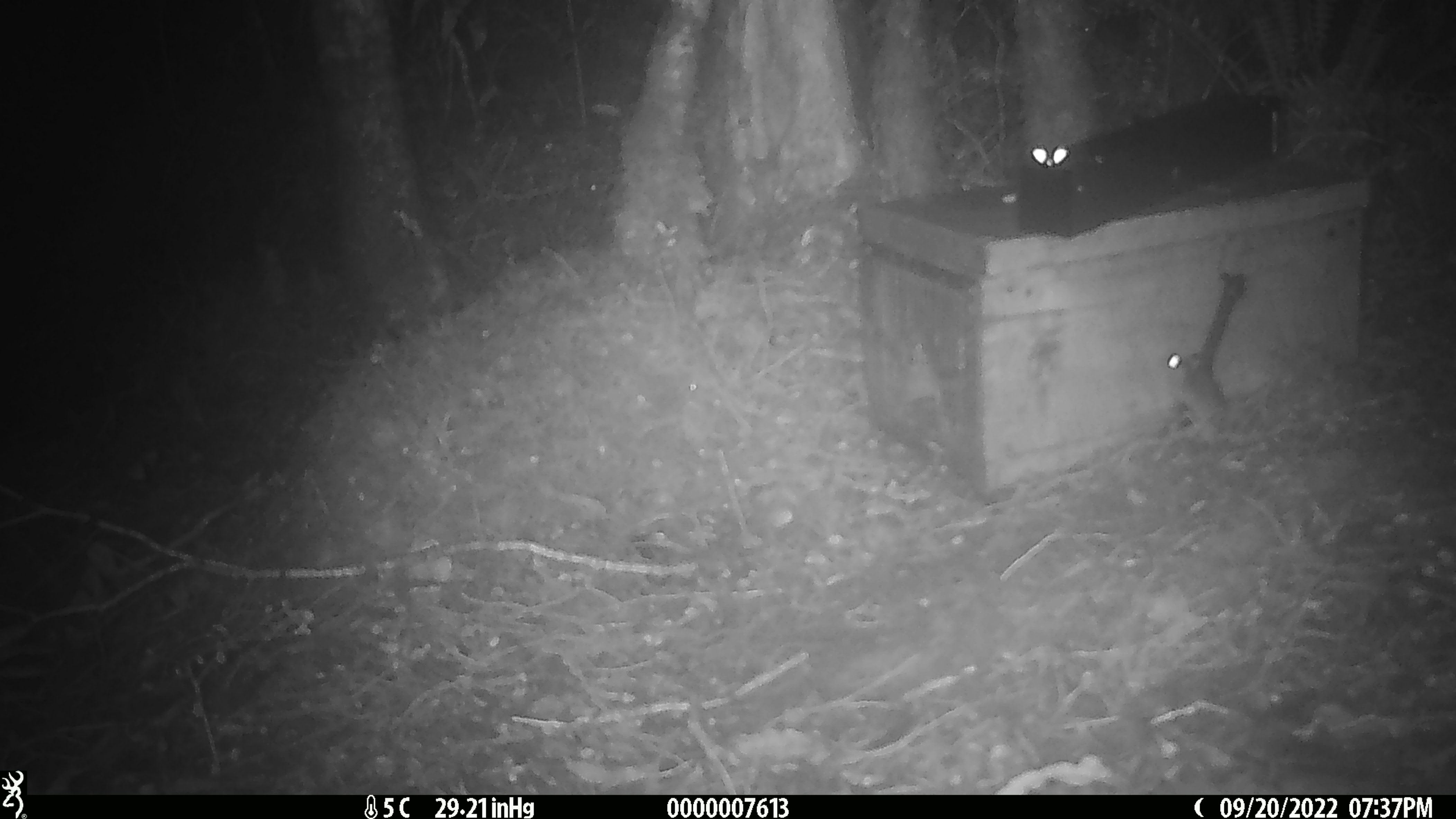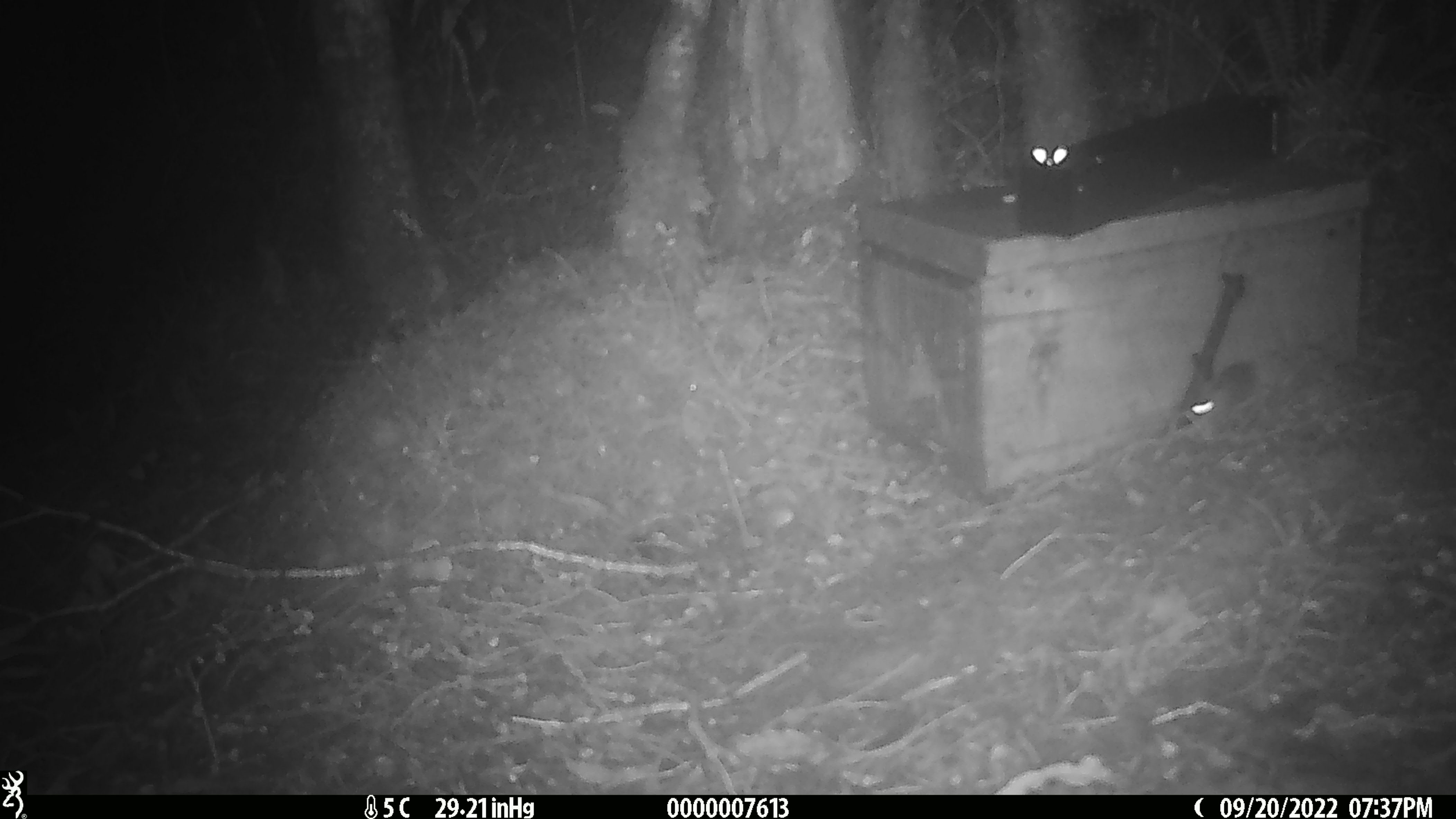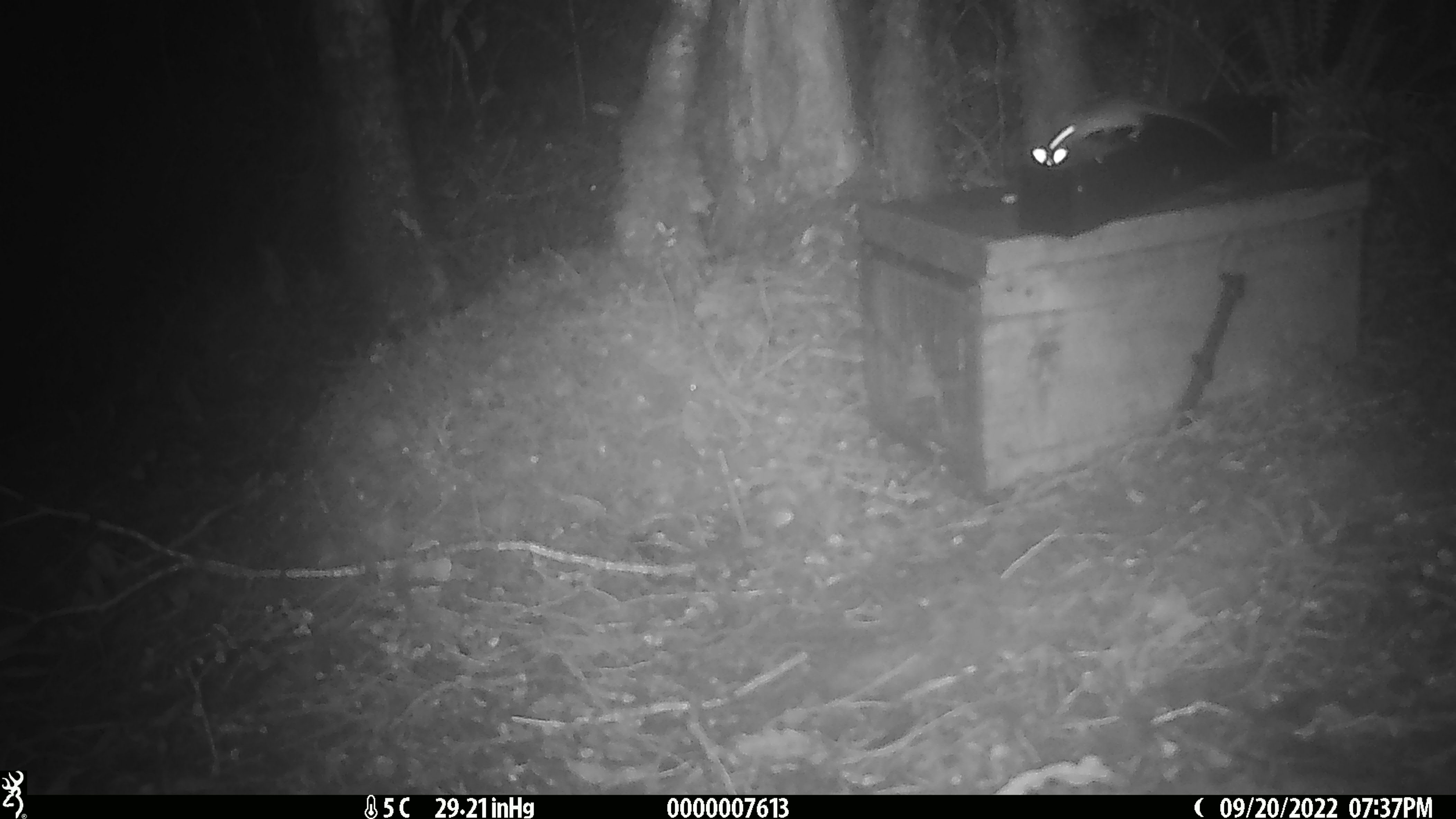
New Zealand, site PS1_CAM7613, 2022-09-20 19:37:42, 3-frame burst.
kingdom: Animalia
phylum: Chordata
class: Mammalia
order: Rodentia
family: Muridae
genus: Mus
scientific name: Mus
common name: mouse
Mouse (Mus).